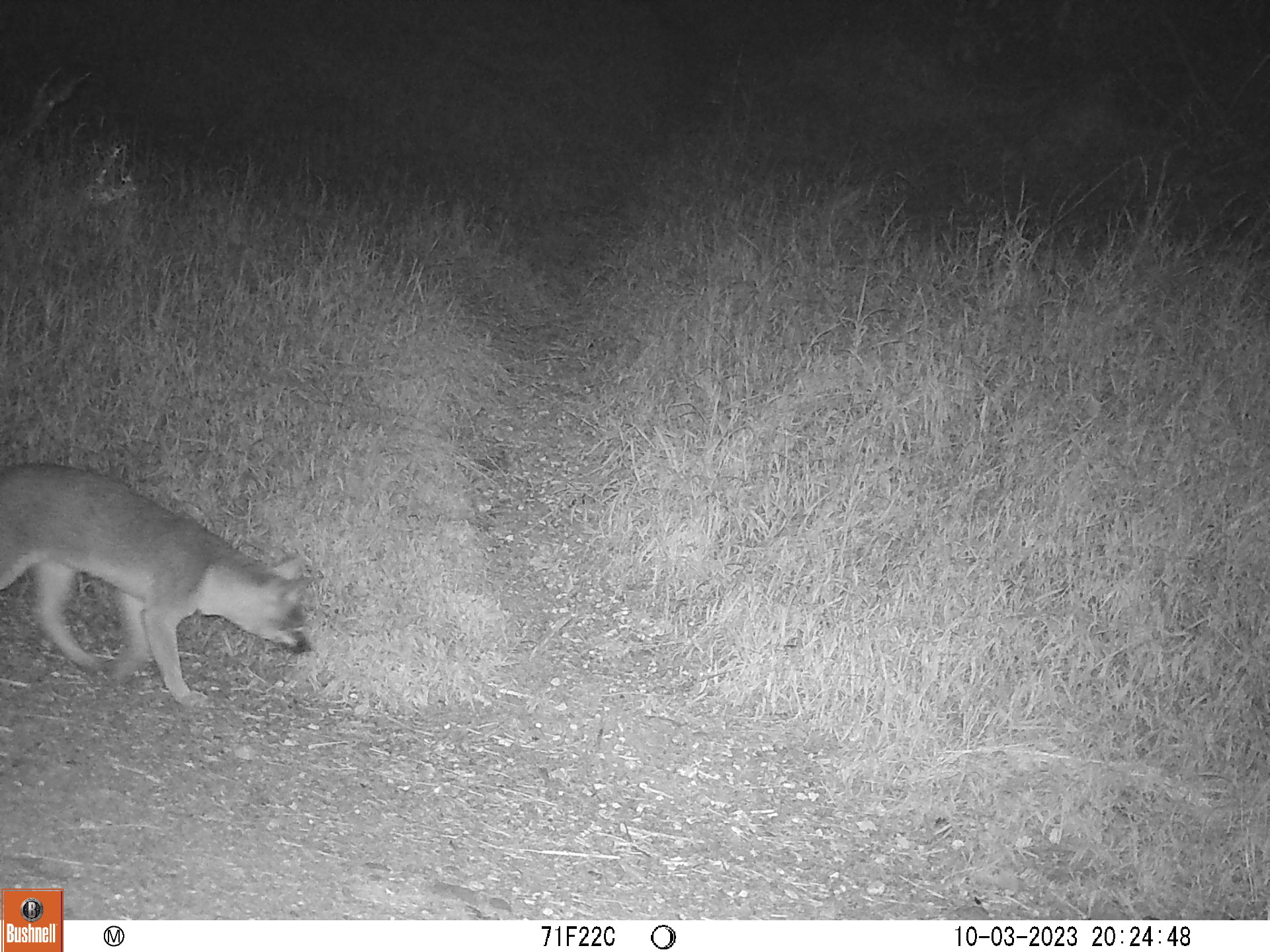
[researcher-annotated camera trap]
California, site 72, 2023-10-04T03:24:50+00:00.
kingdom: Animalia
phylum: Chordata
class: Mammalia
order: Carnivora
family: Canidae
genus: Urocyon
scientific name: Urocyon cinereoargenteus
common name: gray fox